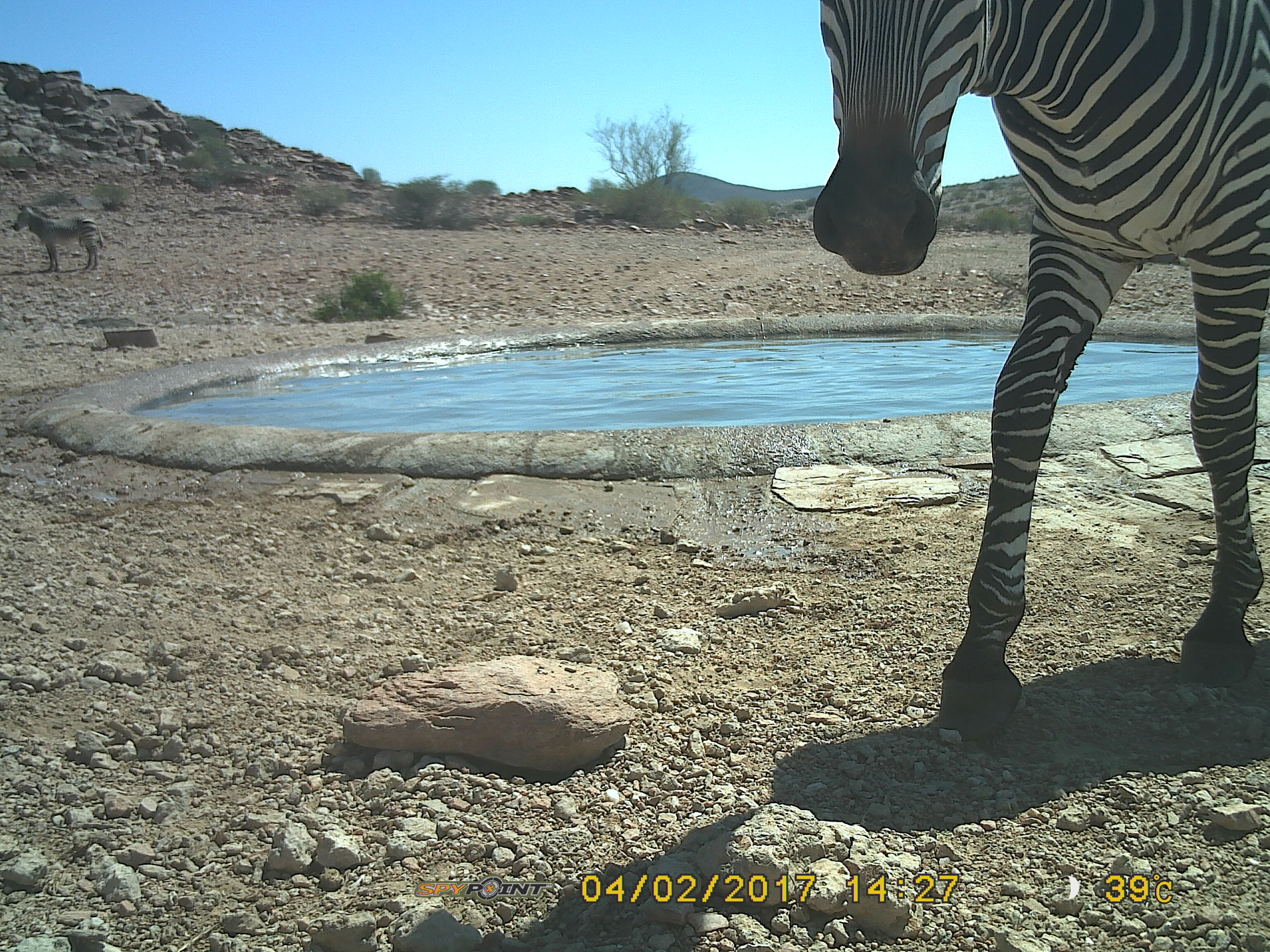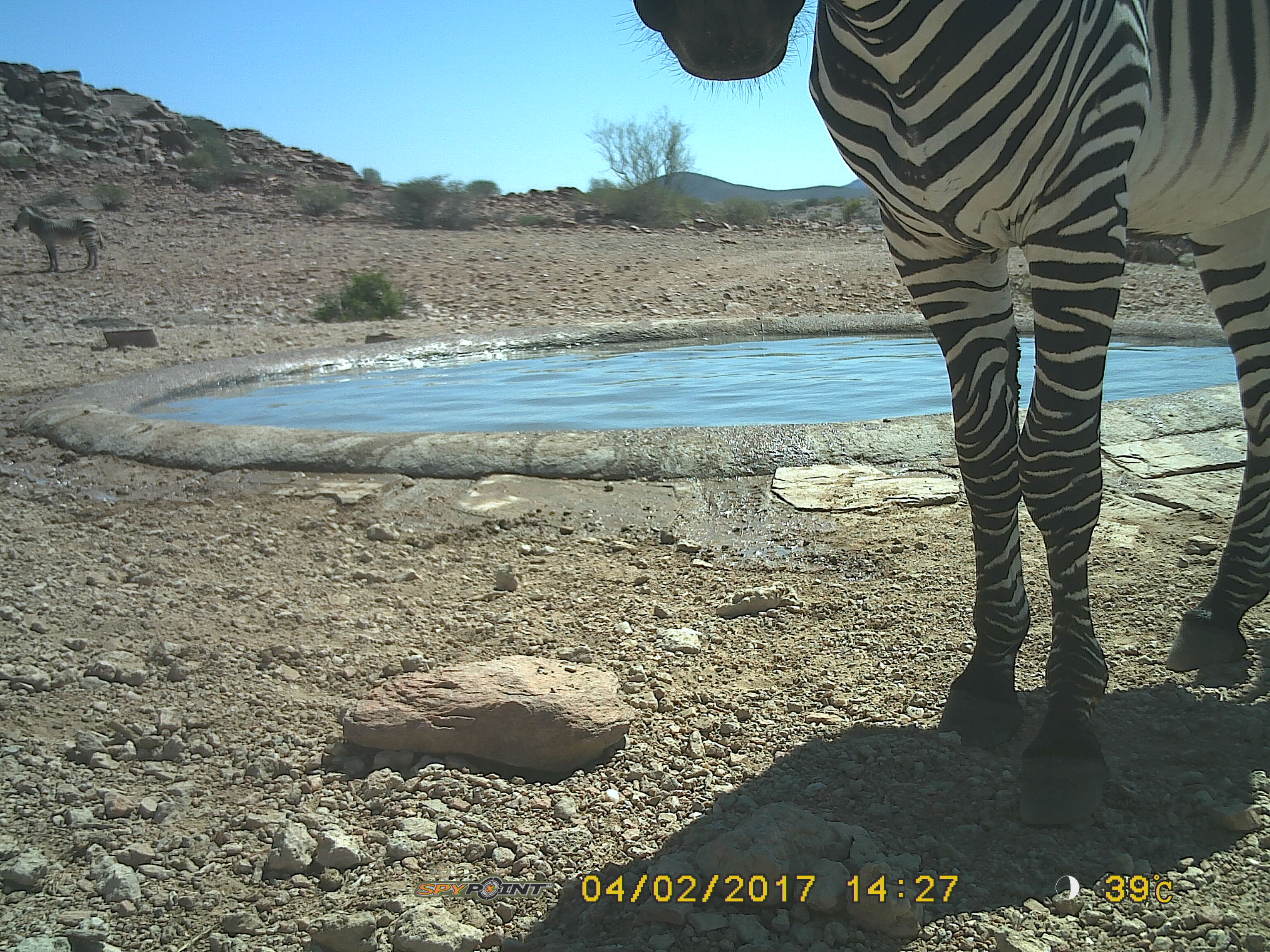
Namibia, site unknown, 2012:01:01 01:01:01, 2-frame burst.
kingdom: Animalia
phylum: Chordata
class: Mammalia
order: Perissodactyla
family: Equidae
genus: Equus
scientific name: Equus zebra hartmannae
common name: hartmann's mountain zebra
Equus zebra hartmannae (hartmann's mountain zebra).